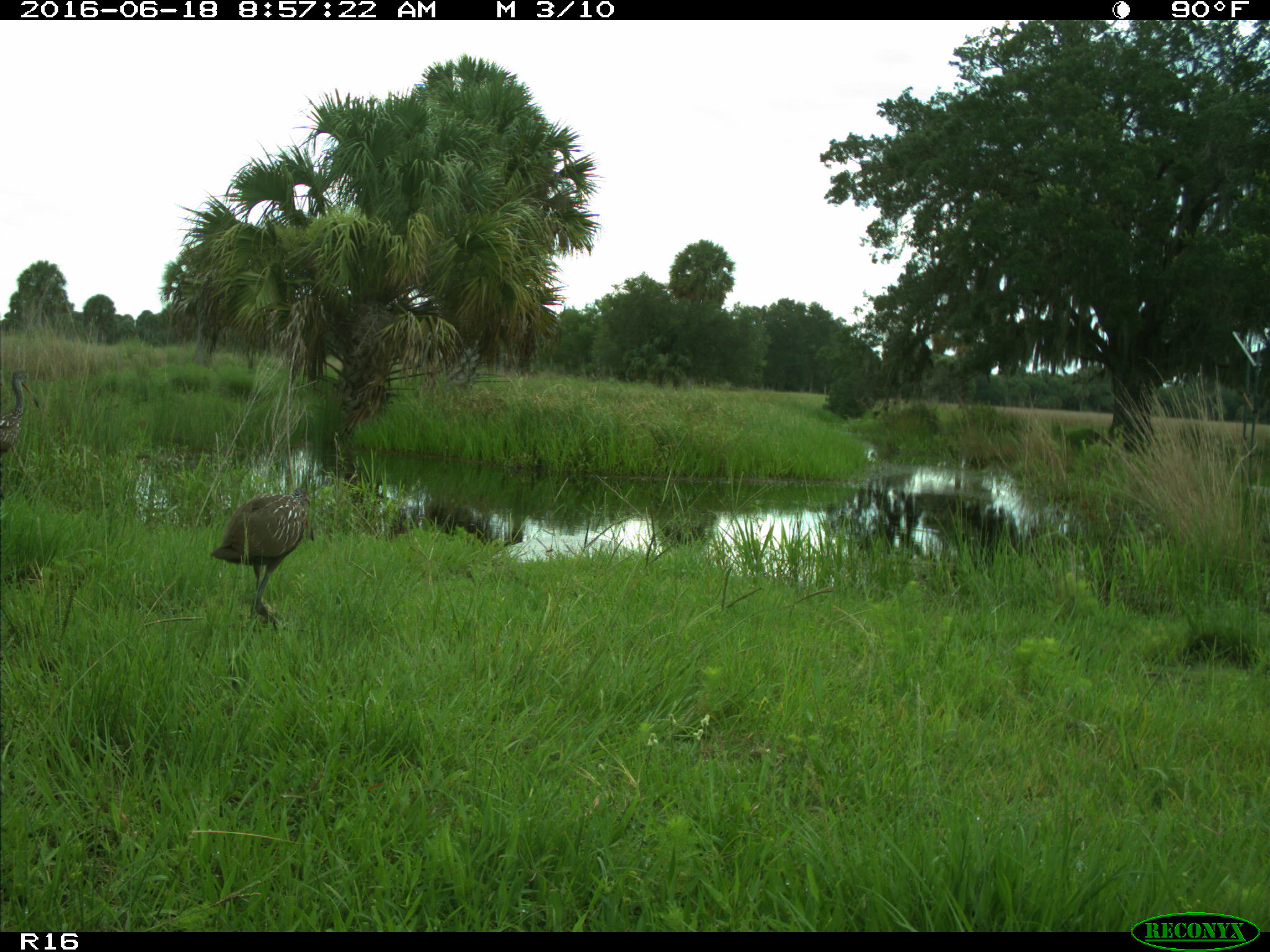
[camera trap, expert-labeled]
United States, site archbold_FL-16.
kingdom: Animalia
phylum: Chordata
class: Aves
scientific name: Aves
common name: birds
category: unidentified bird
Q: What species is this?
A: Unidentified bird (birds) (Aves).